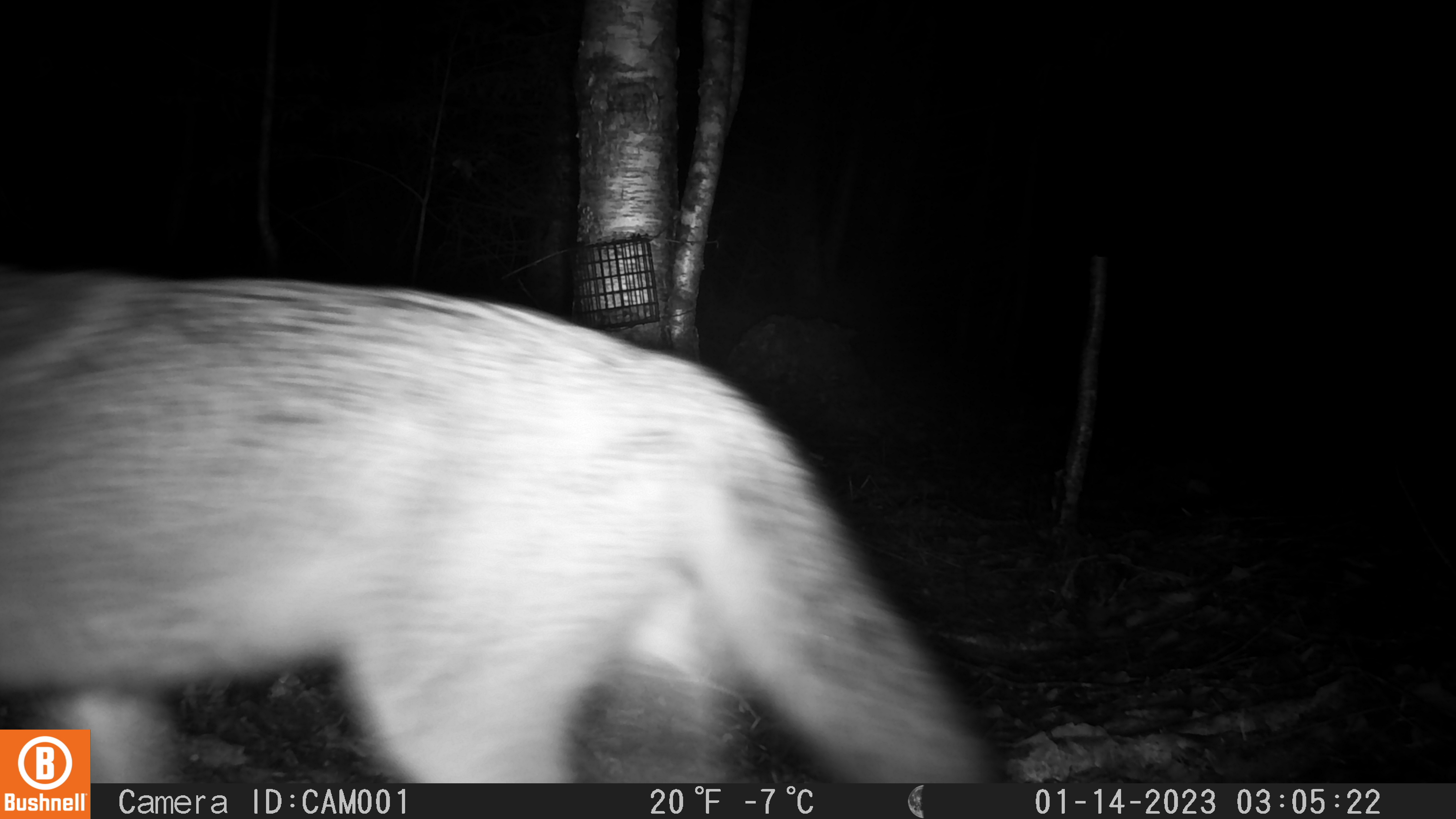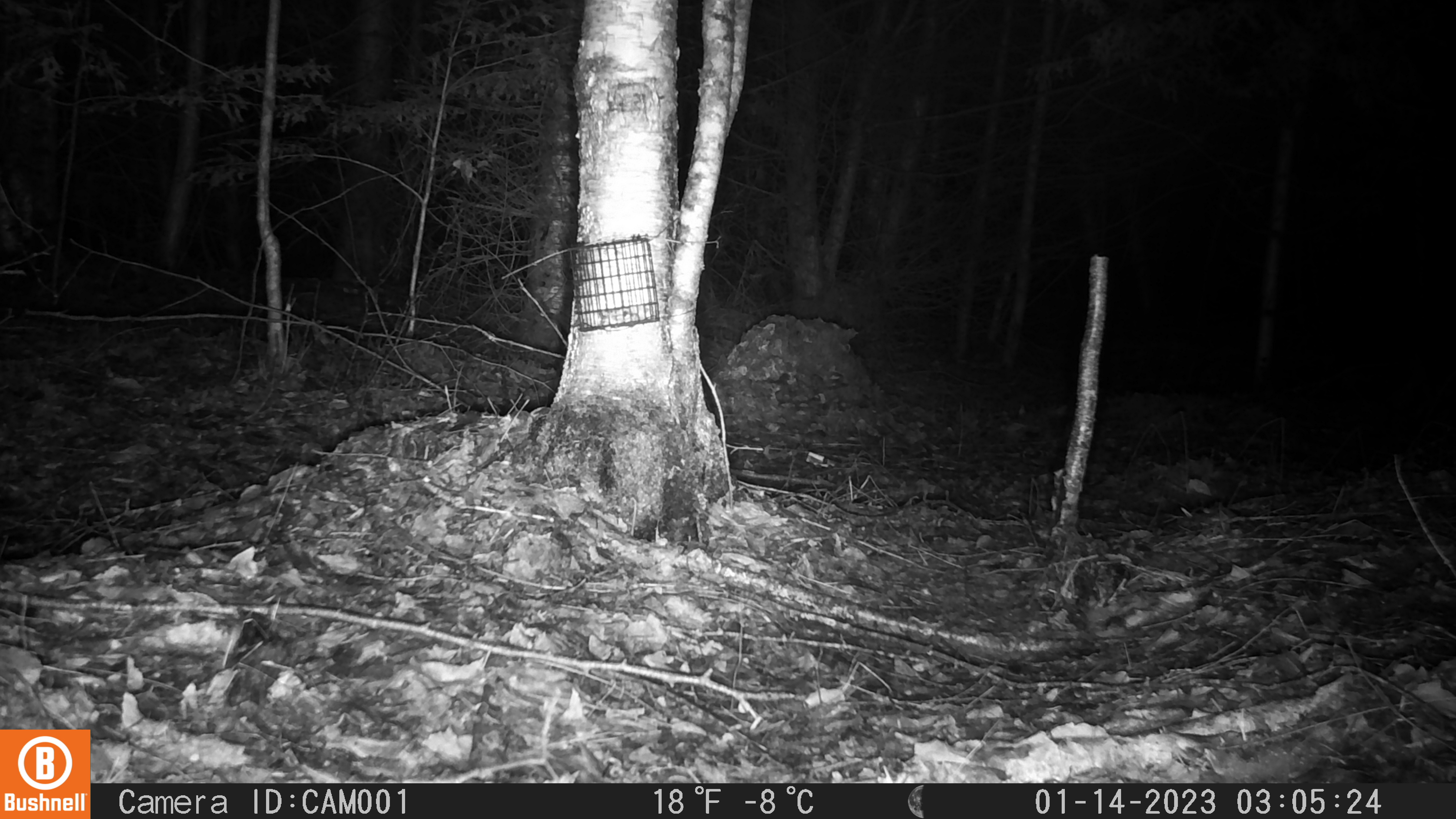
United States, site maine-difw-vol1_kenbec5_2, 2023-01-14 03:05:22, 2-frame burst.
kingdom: Animalia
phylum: Chordata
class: Mammalia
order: Carnivora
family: Canidae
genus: Canis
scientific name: Canis latrans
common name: coyote